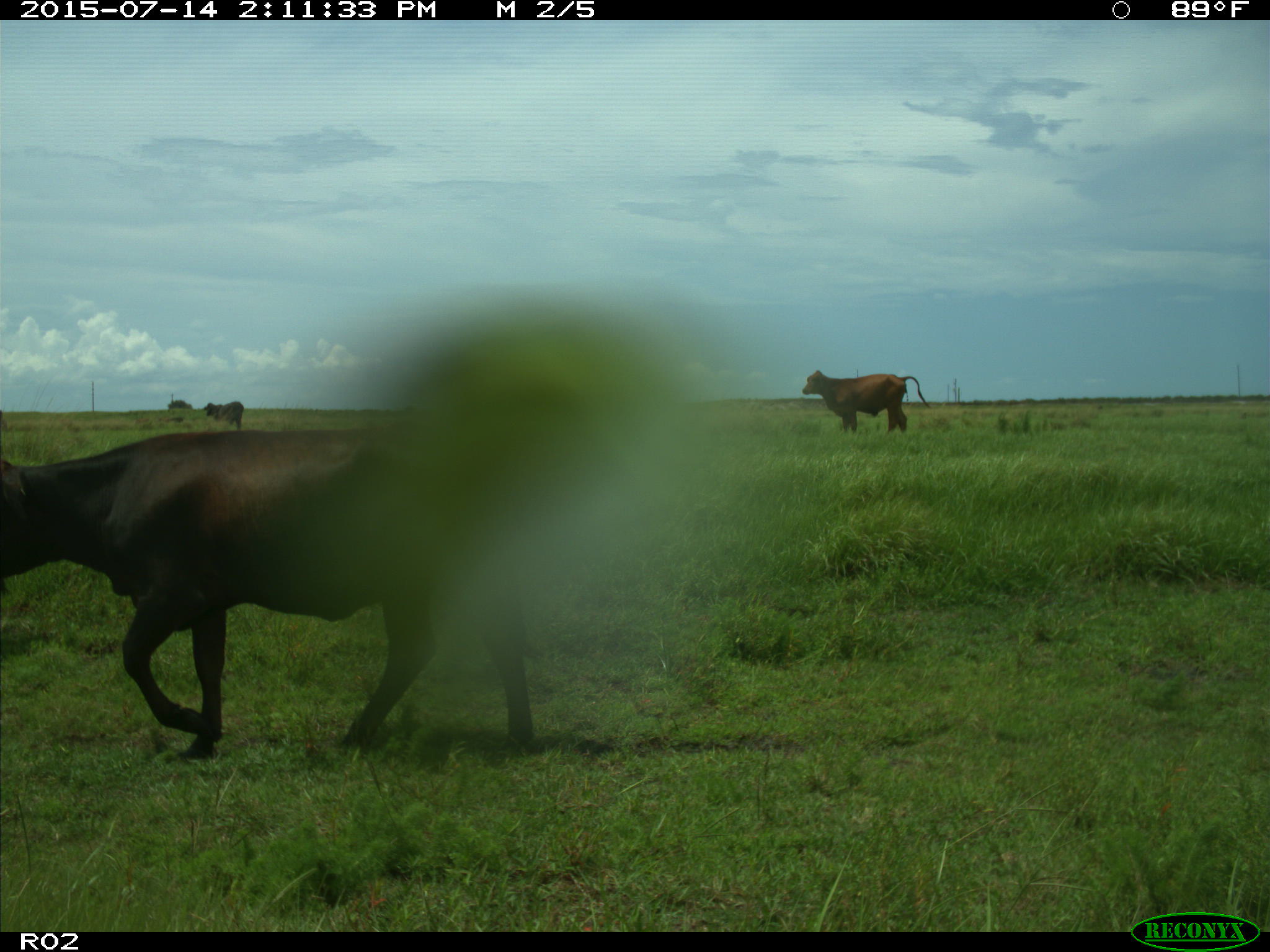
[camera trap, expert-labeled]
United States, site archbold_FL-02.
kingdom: Animalia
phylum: Chordata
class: Mammalia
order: Artiodactyla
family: Bovidae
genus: Bos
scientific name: Bos taurus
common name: domestic cow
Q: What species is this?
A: Bos taurus (domestic cow).